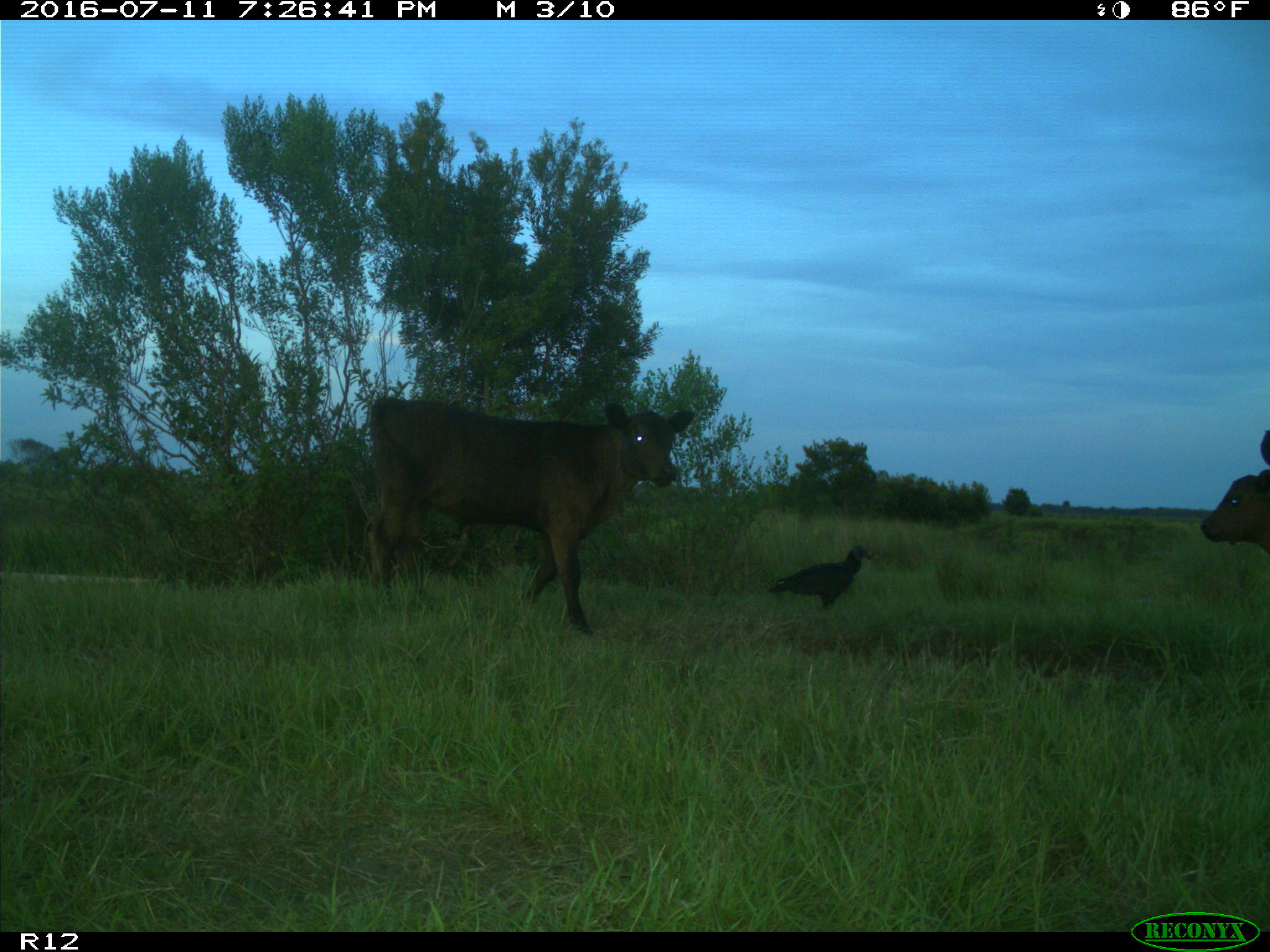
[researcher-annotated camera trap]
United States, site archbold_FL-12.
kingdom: Animalia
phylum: Chordata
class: Mammalia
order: Artiodactyla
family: Bovidae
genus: Bos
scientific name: Bos taurus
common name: domestic cow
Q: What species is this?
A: Bos taurus (domestic cow).